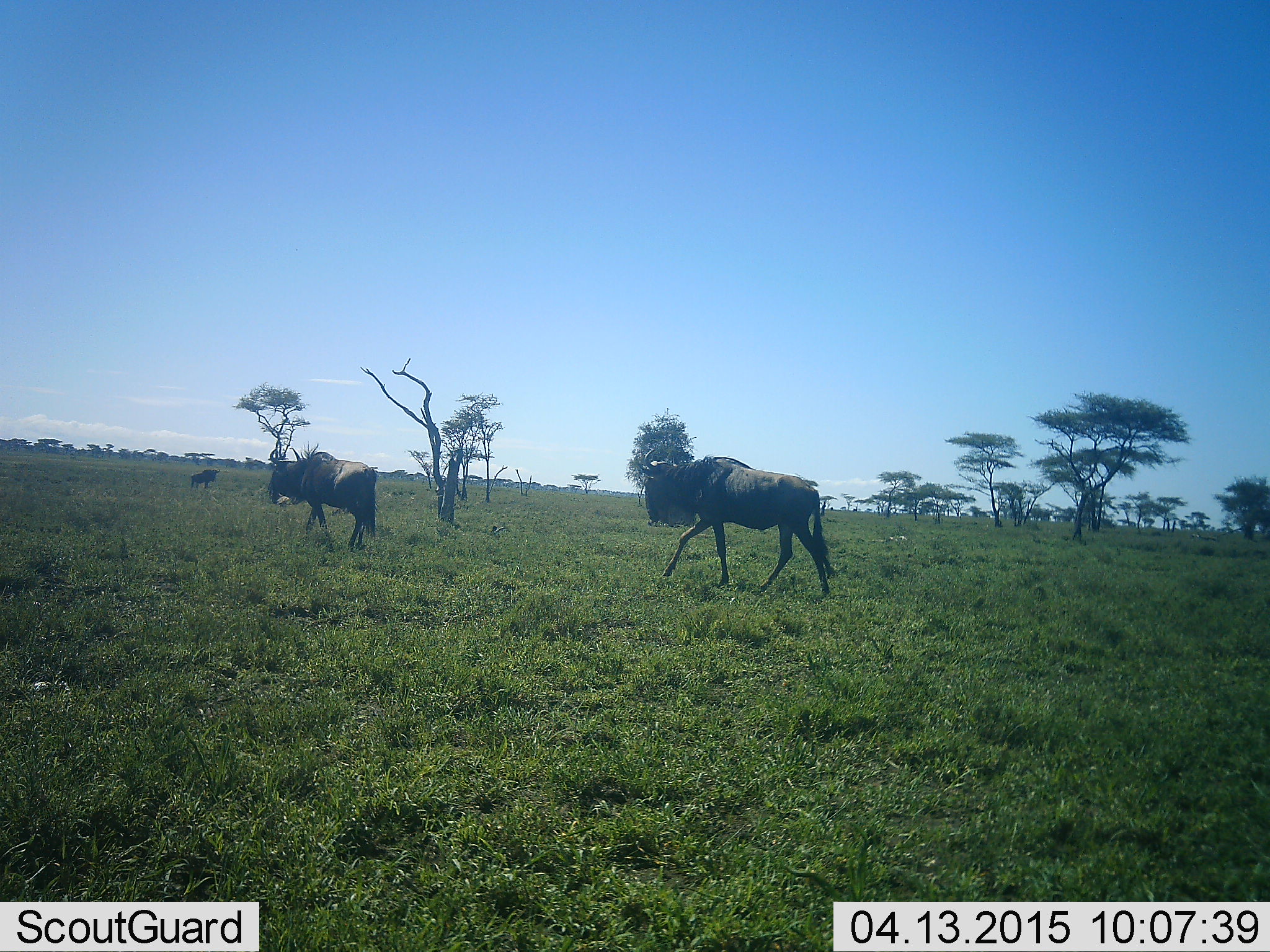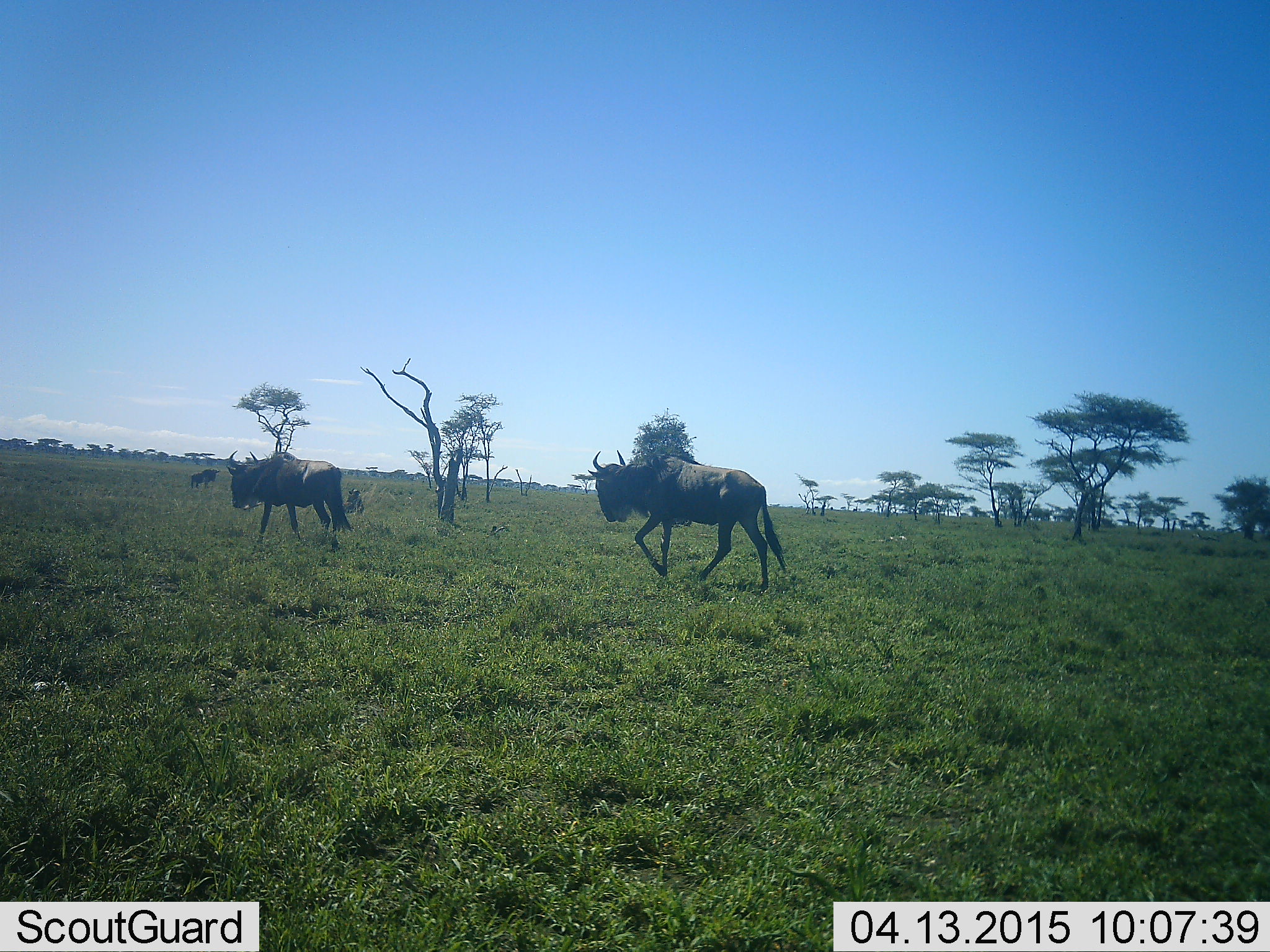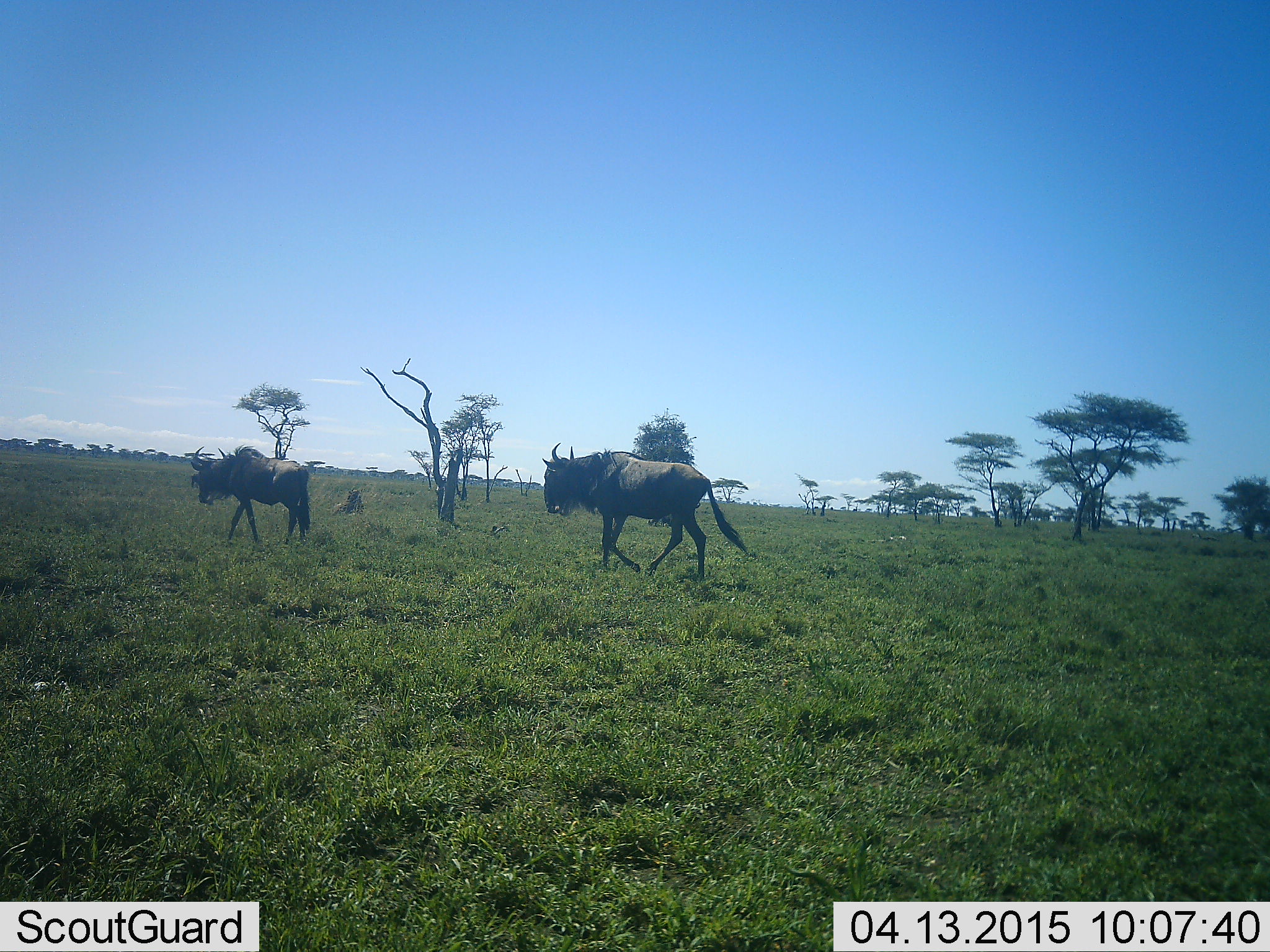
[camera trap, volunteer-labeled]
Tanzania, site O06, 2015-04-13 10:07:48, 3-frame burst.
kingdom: Animalia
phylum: Chordata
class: Mammalia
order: Artiodactyla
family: Bovidae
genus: Connochaetes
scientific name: Connochaetes taurinus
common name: blue wildebeest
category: wildebeest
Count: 3.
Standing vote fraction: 30%.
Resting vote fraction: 30%.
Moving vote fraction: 100%.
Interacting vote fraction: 0%.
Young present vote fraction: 10%.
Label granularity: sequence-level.